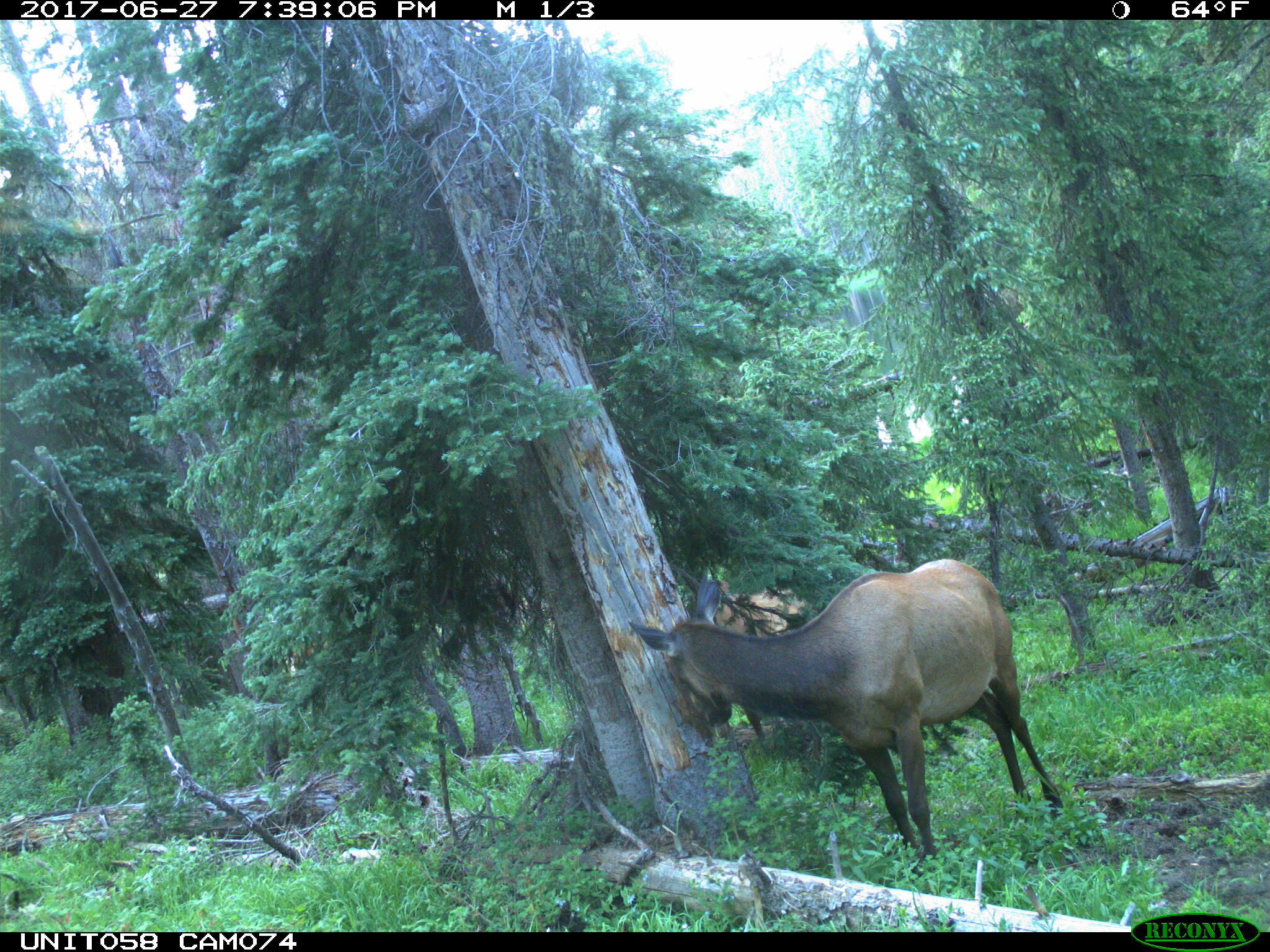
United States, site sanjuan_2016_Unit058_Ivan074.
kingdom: Animalia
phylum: Chordata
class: Mammalia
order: Artiodactyla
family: Cervidae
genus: Cervus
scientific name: Cervus elaphus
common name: red deer